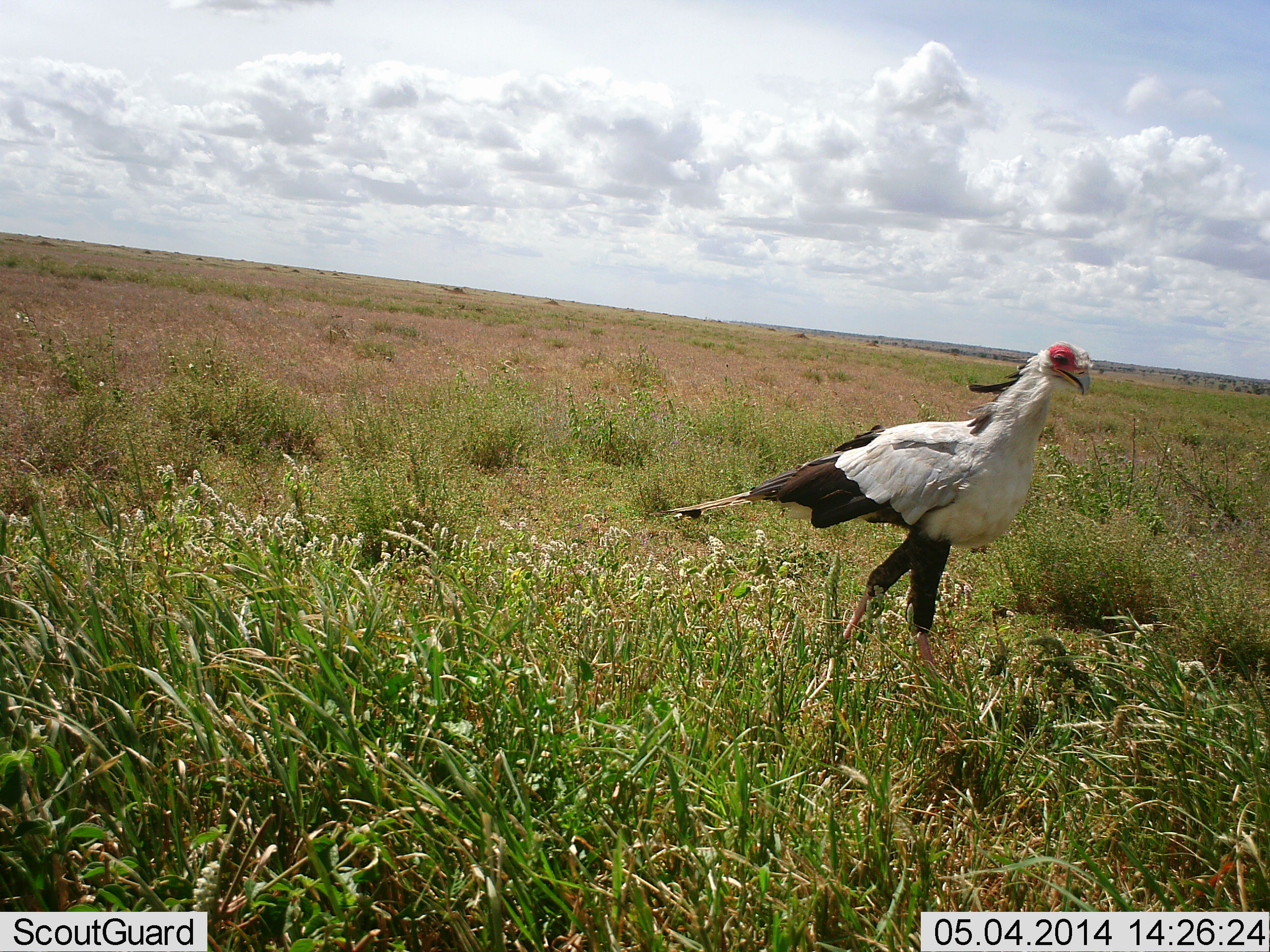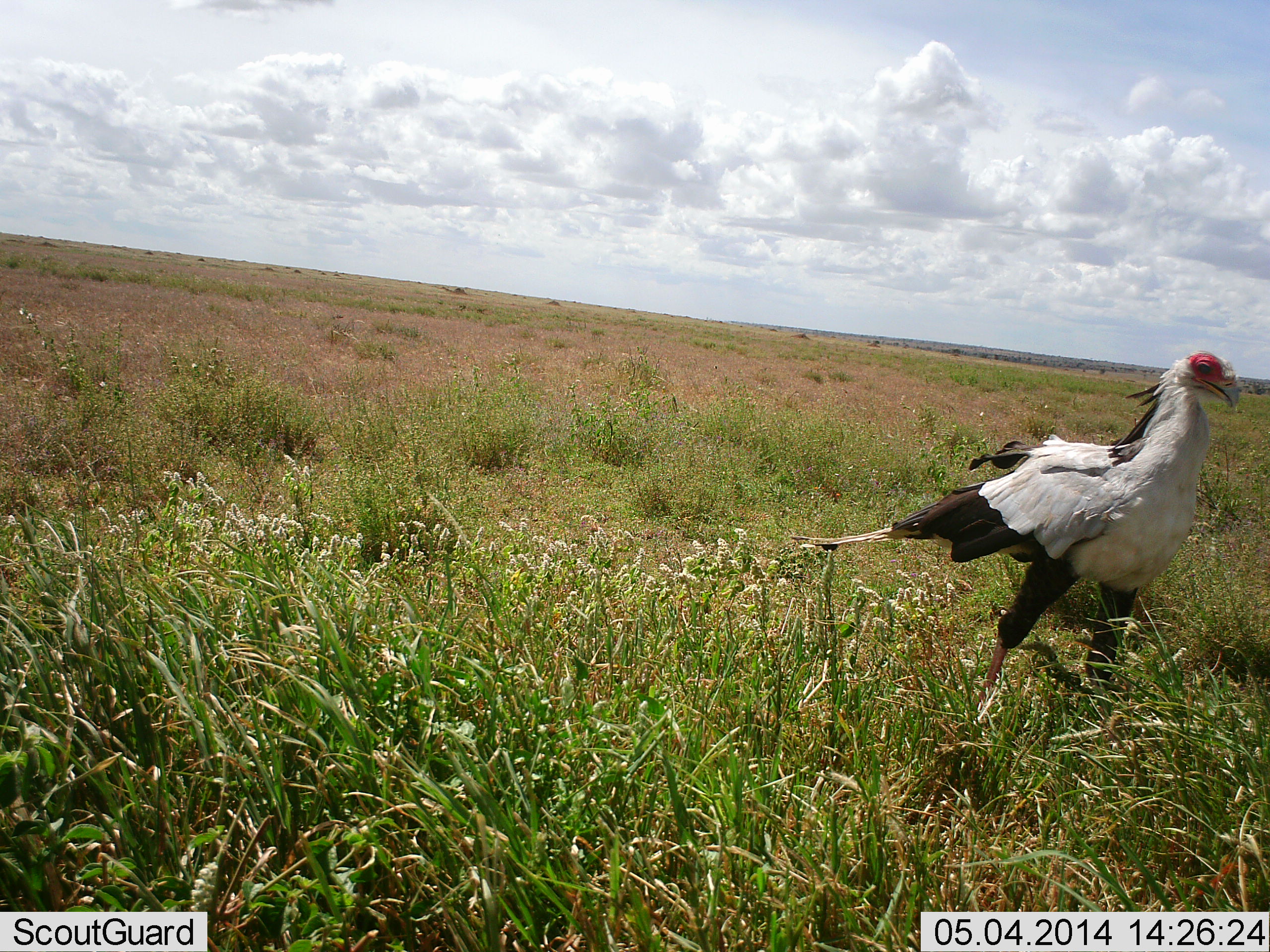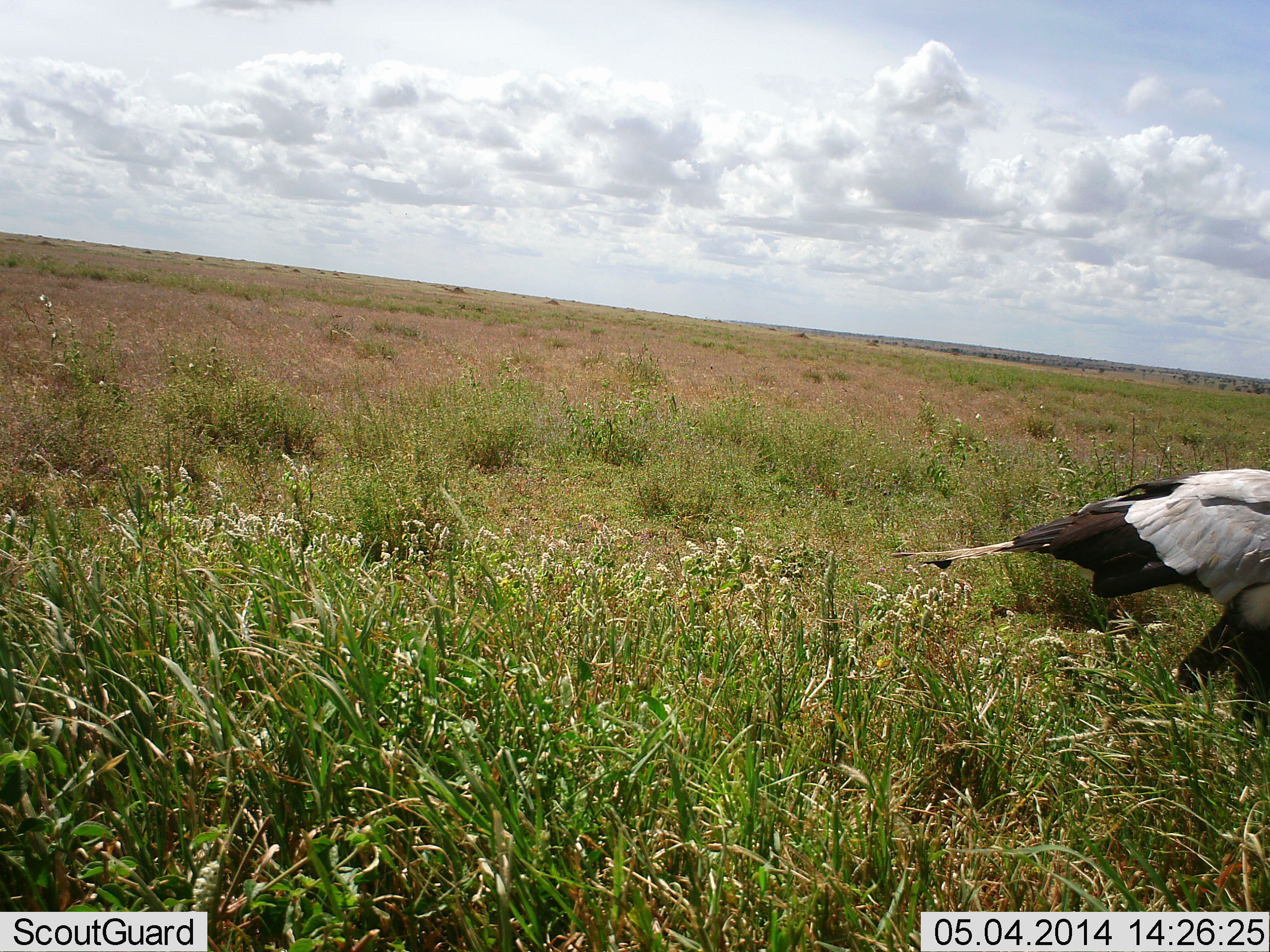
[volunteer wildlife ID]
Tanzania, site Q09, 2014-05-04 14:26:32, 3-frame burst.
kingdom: Animalia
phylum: Chordata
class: Aves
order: Accipitriformes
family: Sagittariidae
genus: Sagittarius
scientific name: Sagittarius serpentarius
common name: secretary bird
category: secretarybird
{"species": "secretarybird (secretary bird) (Sagittarius serpentarius)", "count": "1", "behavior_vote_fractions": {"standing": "20%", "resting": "0%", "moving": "90%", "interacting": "0%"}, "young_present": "0%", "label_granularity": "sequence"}